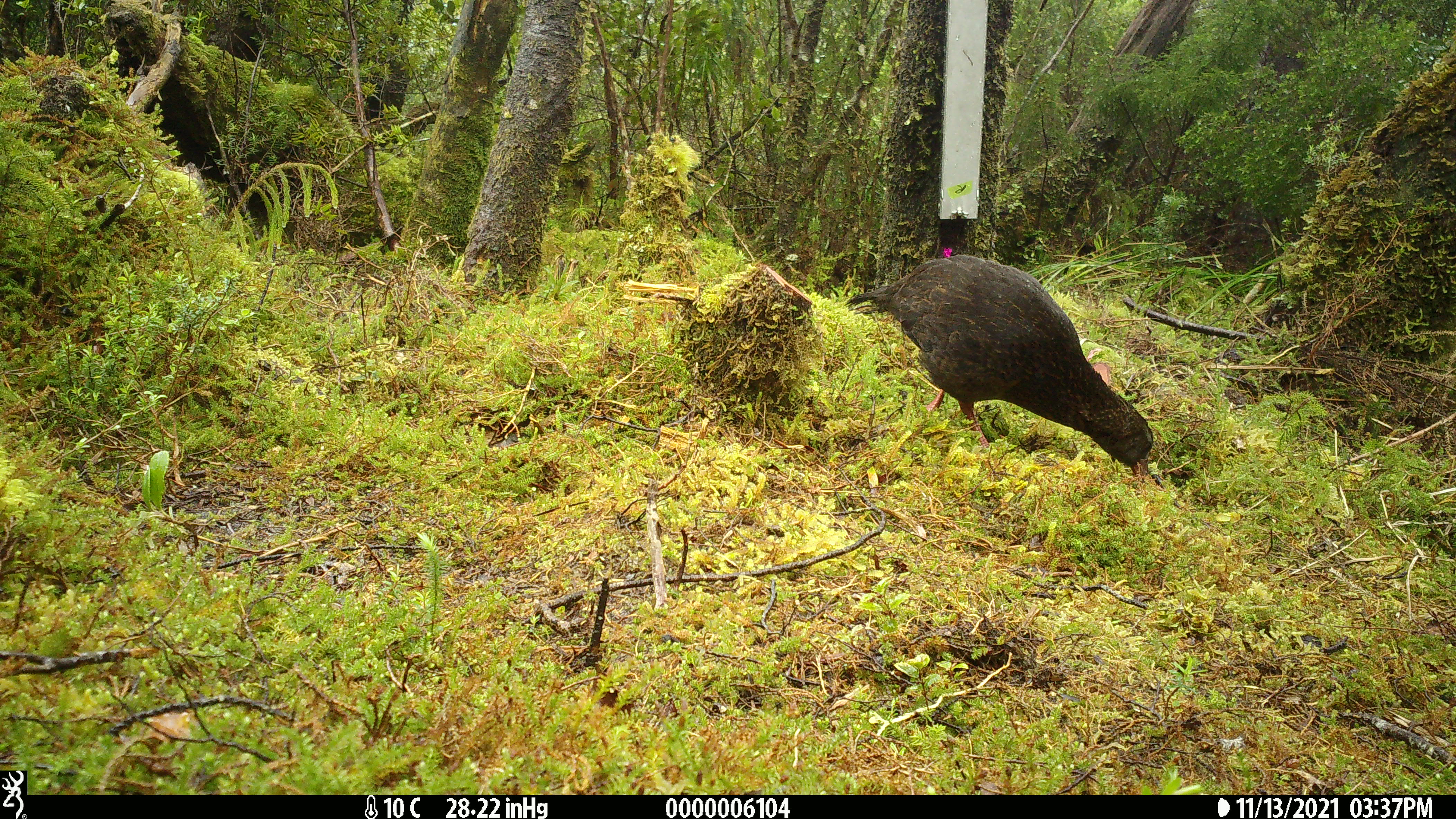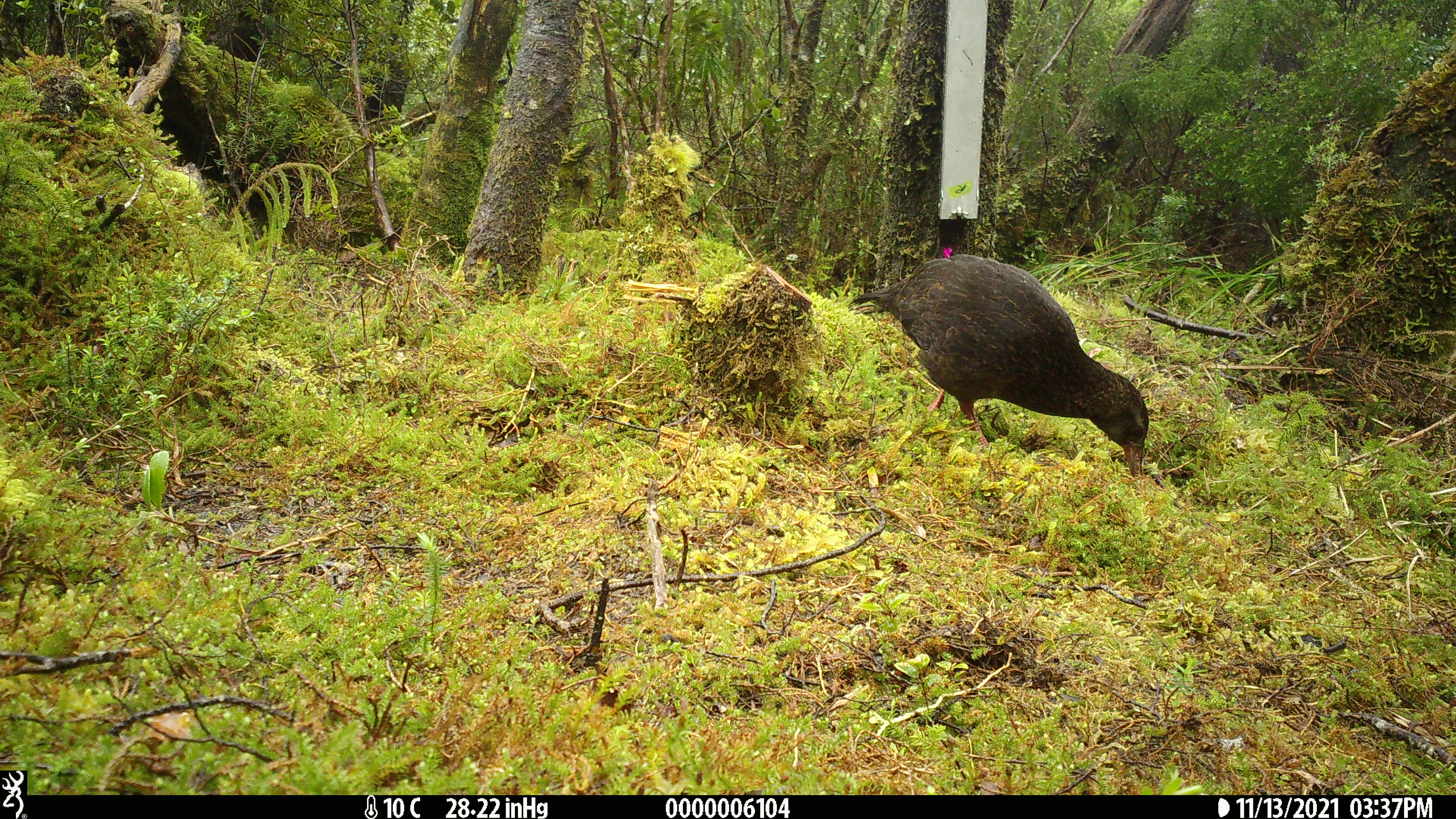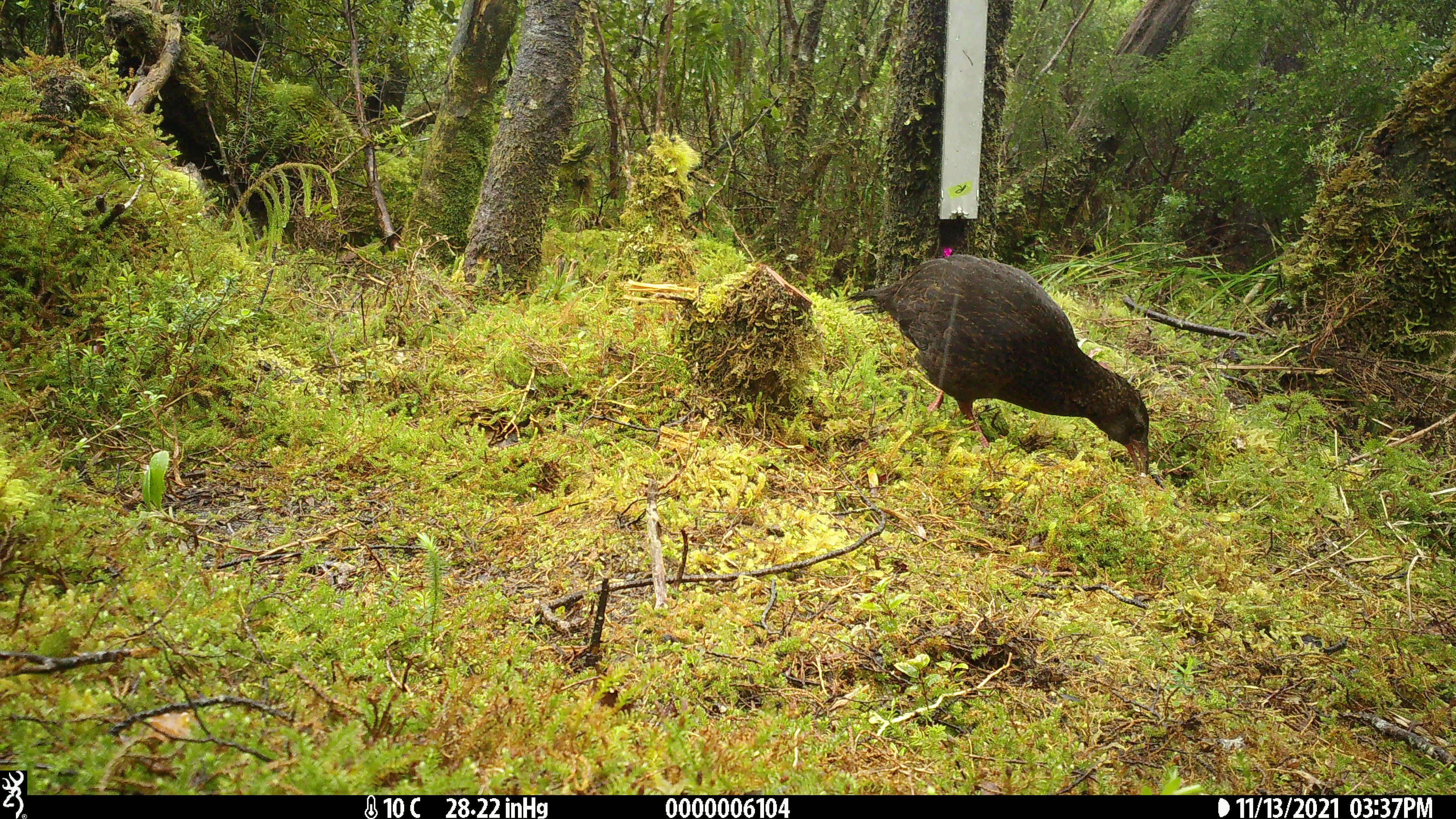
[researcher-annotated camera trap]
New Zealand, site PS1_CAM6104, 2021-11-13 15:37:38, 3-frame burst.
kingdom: Animalia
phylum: Chordata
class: Aves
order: Gruiformes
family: Rallidae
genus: Gallirallus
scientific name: Gallirallus australis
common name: weka